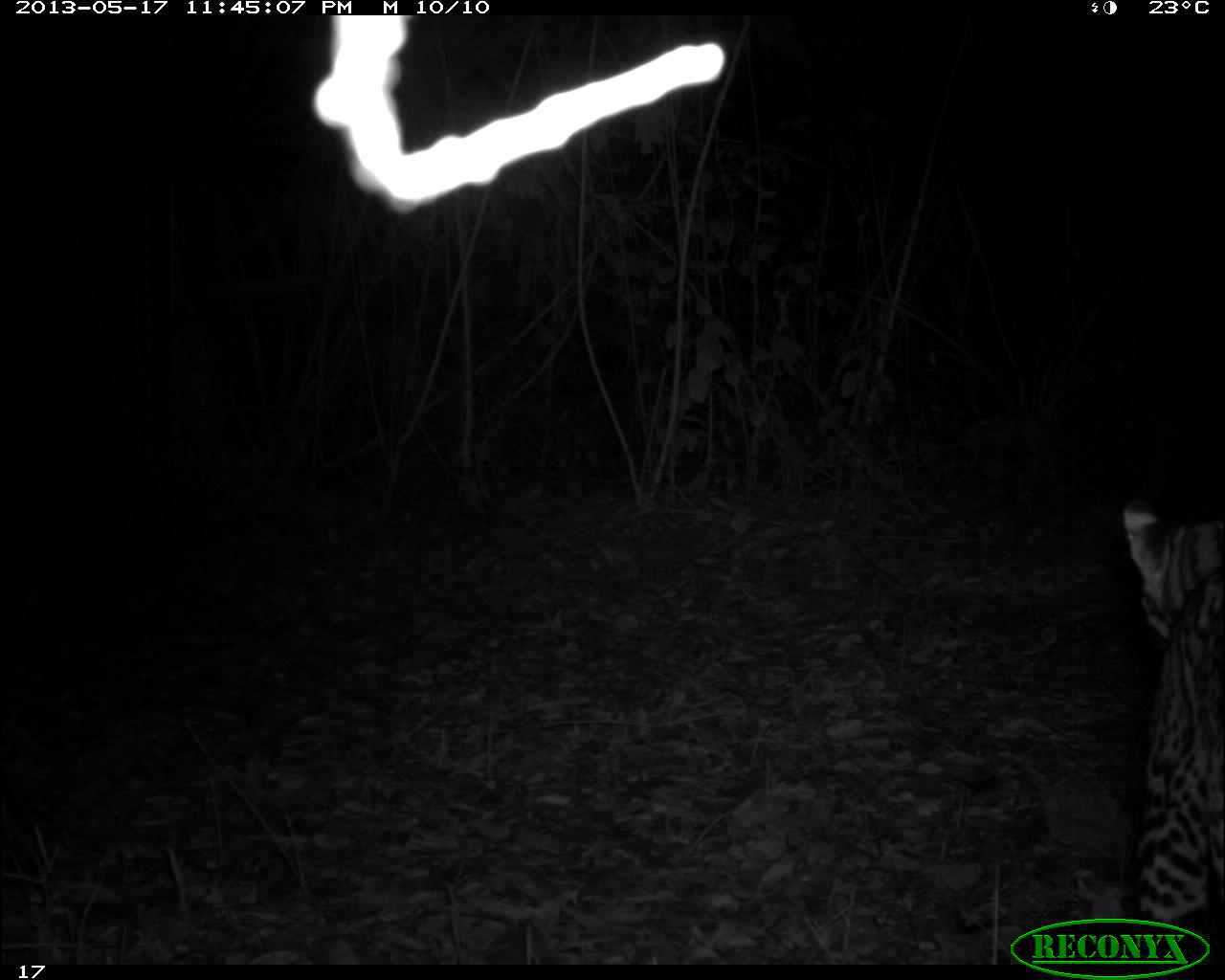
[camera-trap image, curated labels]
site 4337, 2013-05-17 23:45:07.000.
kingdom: Animalia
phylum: Chordata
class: Mammalia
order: Carnivora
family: Felidae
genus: Leopardus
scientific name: Leopardus pardalis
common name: ocelot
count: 1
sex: female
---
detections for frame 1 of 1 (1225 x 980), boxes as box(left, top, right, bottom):
leopardus pardalis: box(1116, 488, 1225, 962)